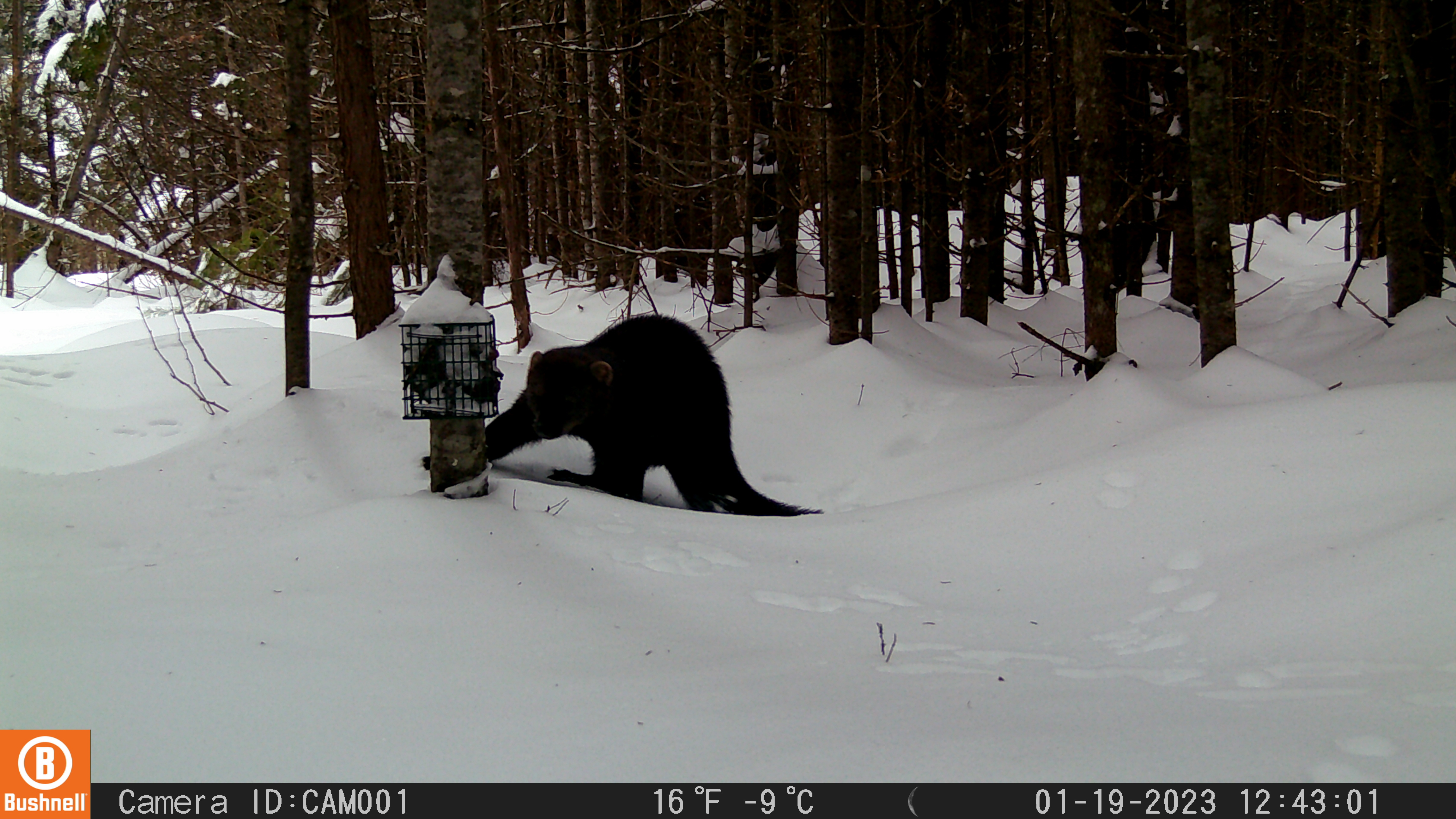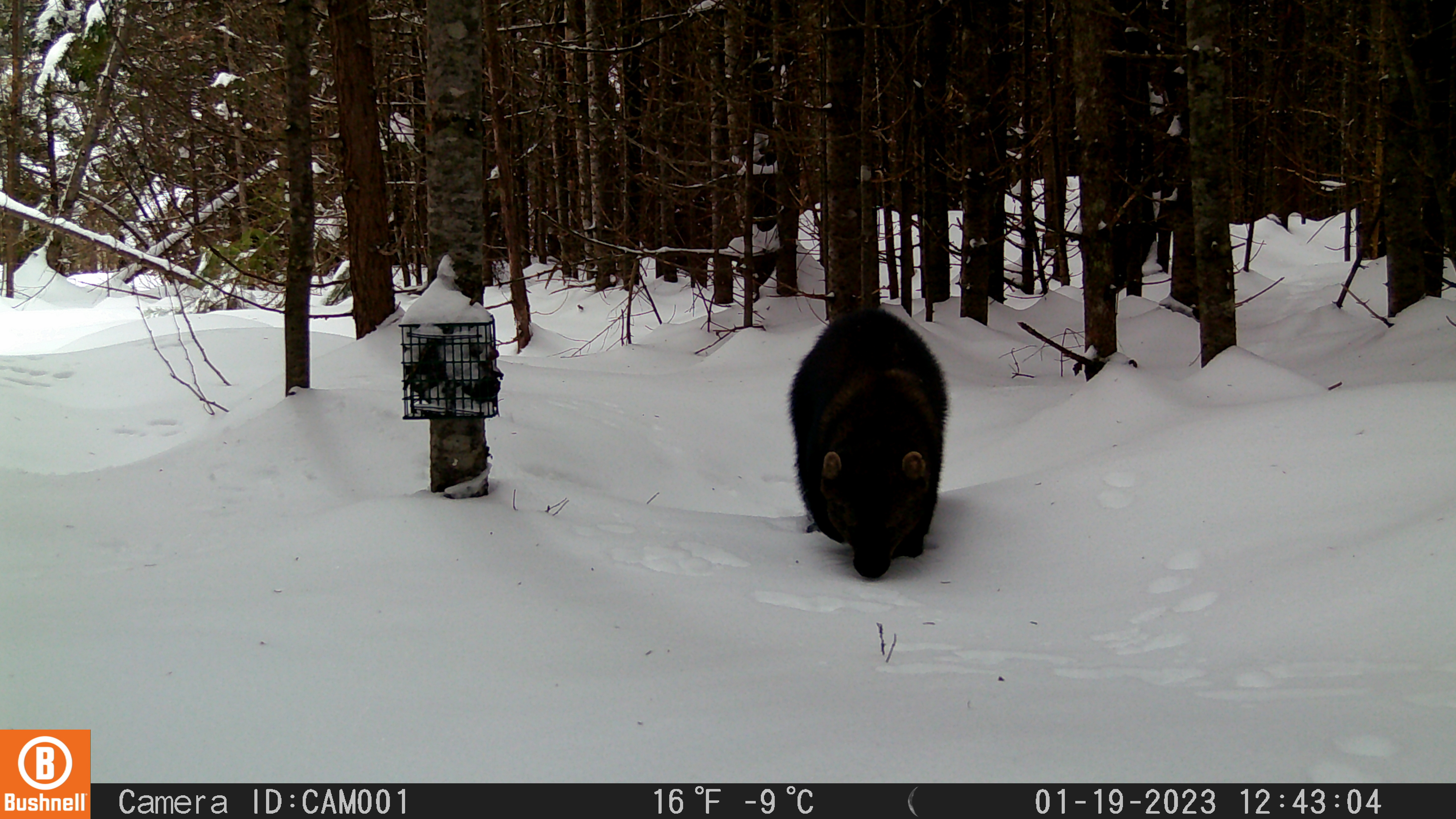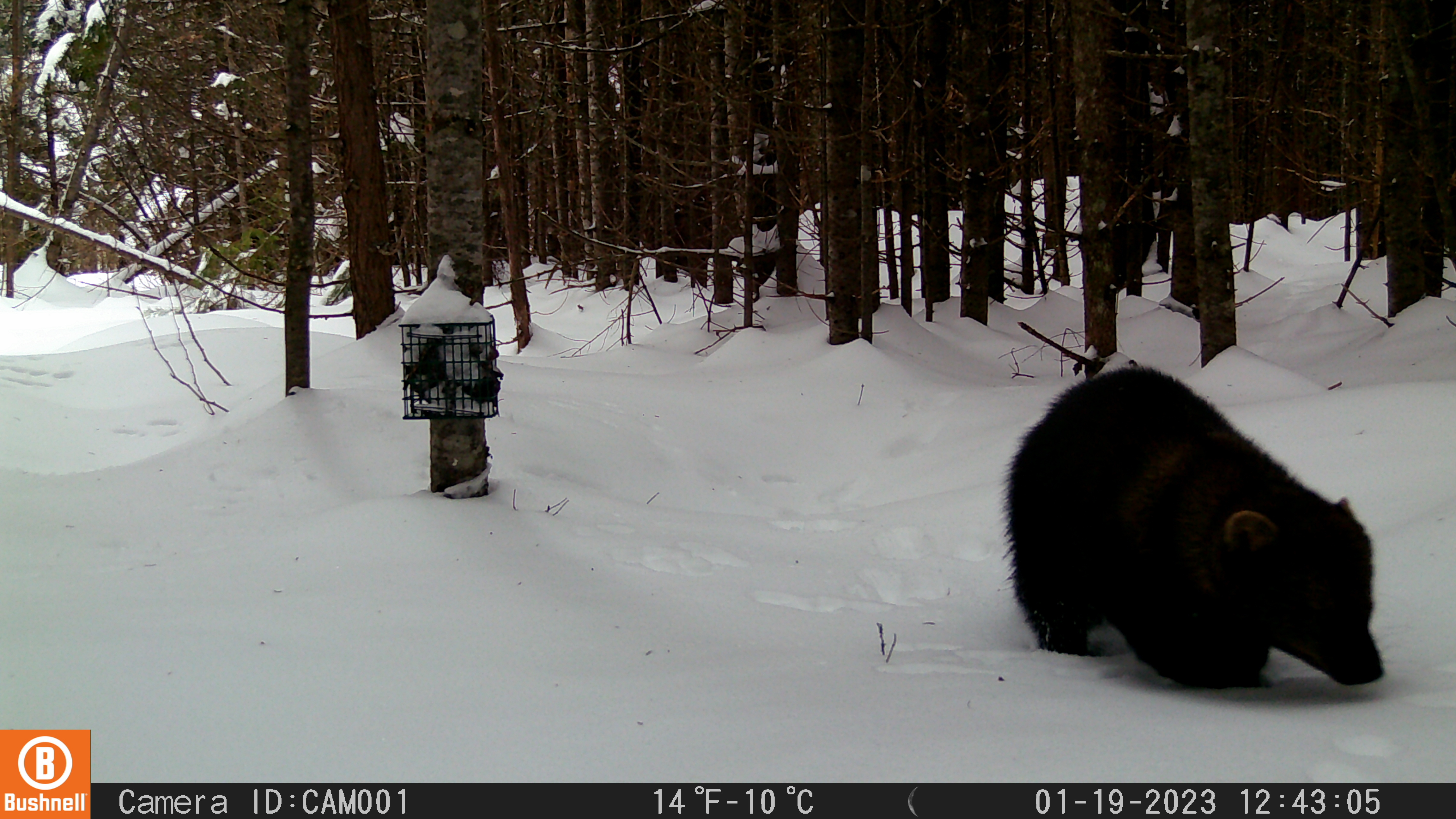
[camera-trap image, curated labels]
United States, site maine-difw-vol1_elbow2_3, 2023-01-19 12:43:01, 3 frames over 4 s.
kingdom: Animalia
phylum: Chordata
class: Mammalia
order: Carnivora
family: Mustelidae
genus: Pekania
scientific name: Pekania pennanti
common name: fisher